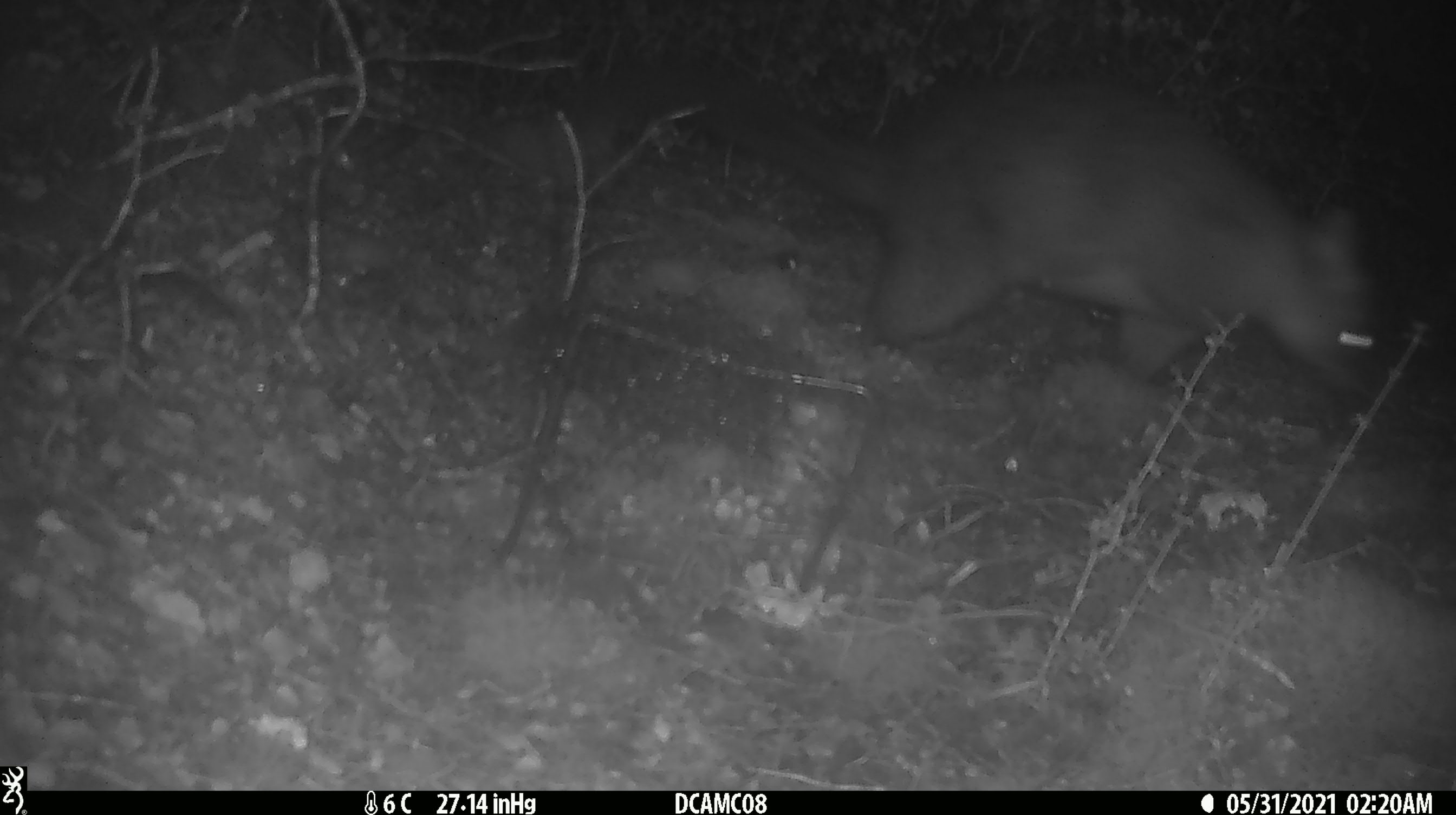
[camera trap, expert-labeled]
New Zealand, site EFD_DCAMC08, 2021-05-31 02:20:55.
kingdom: Animalia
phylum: Chordata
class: Mammalia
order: Diprotodontia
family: Phalangeridae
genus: Trichosurus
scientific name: Trichosurus vulpecula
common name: common brushtail possum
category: possum